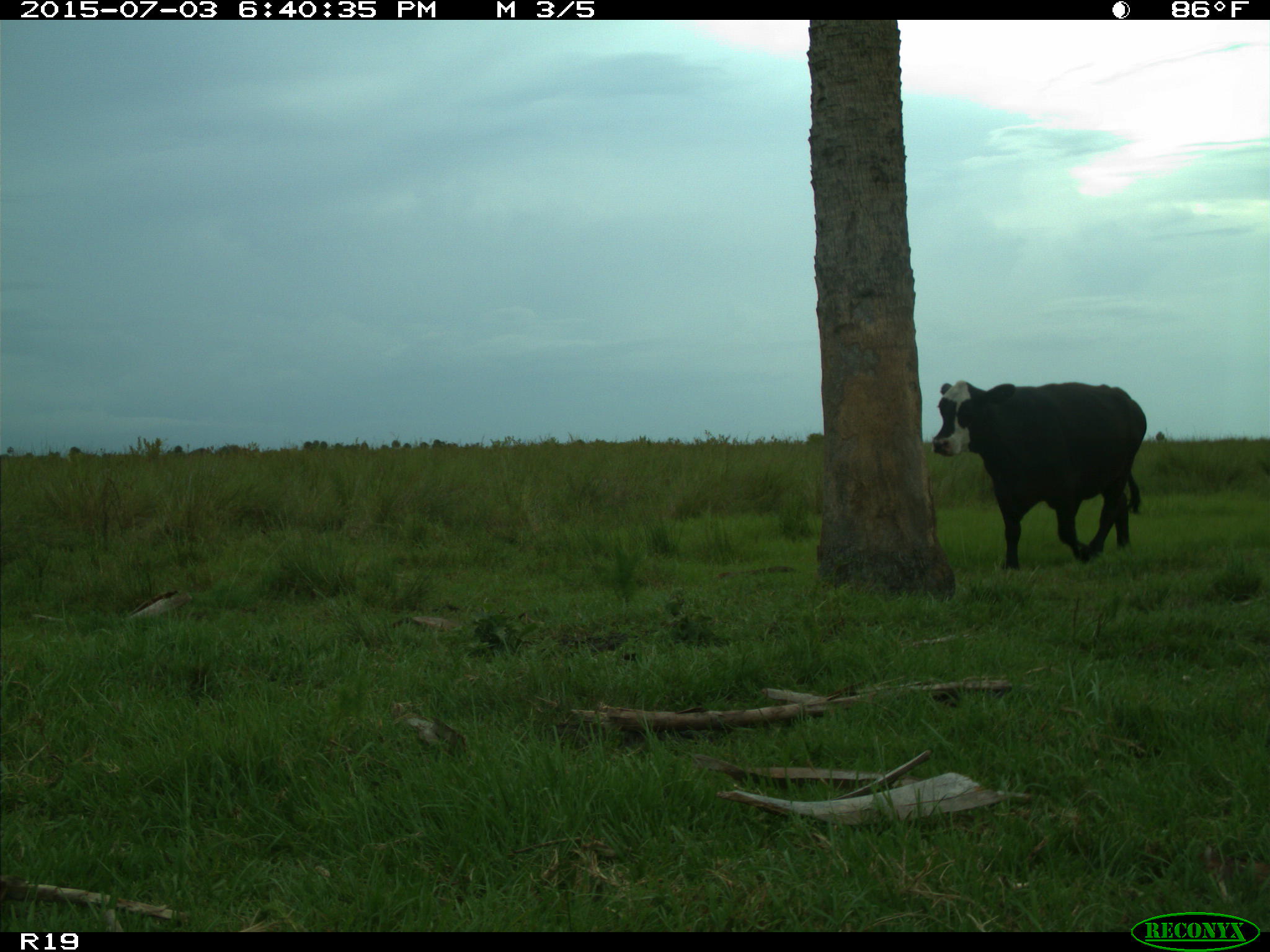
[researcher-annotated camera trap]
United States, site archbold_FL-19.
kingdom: Animalia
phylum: Chordata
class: Mammalia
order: Artiodactyla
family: Bovidae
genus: Bos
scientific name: Bos taurus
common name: domestic cow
Bos taurus (domestic cow).